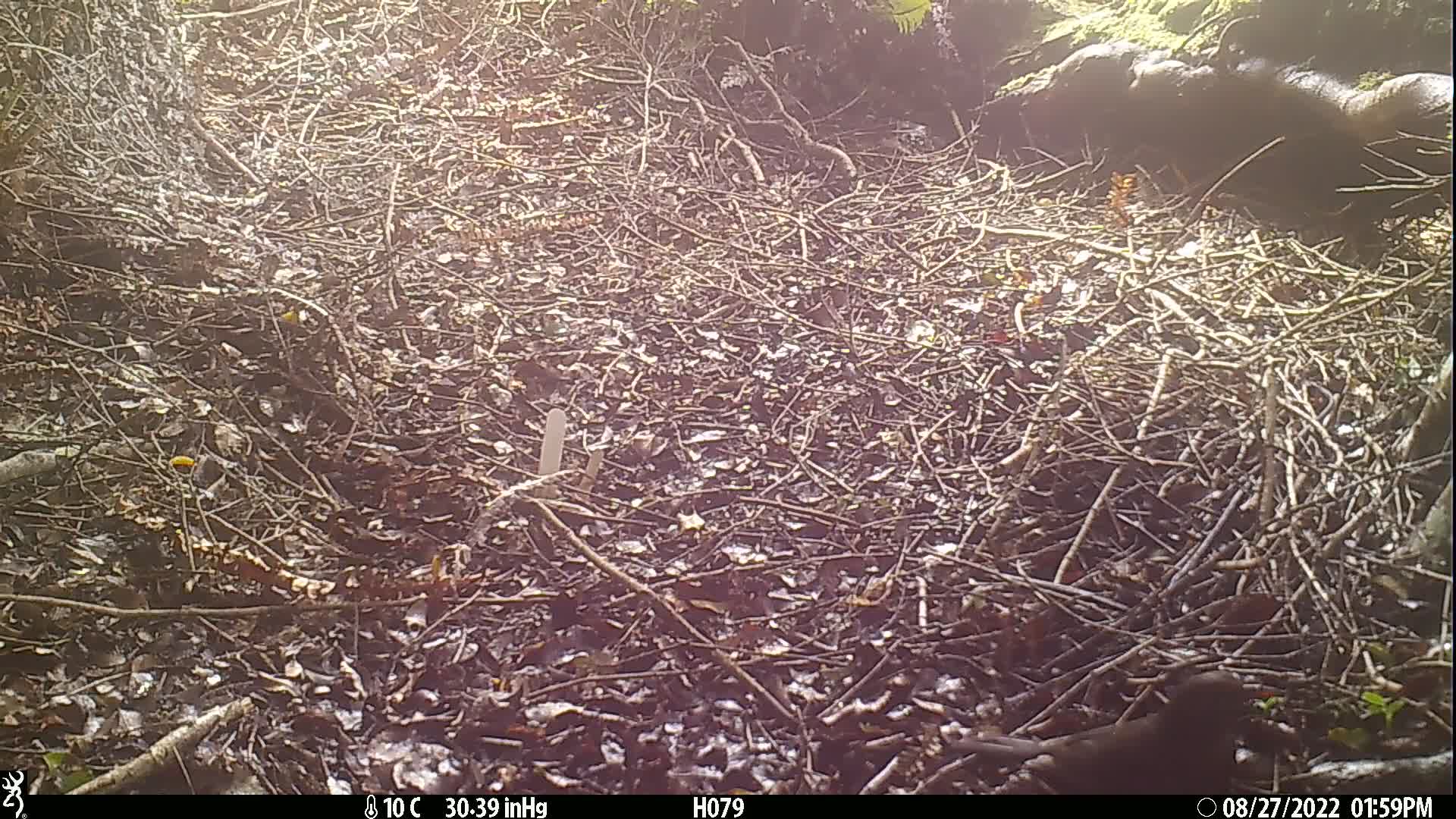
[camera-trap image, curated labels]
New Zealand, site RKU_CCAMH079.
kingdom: Animalia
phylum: Chordata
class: Aves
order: Passeriformes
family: Turdidae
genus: Turdus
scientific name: Turdus merula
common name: eurasian blackbird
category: blackbird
Blackbird (eurasian blackbird) (Turdus merula).